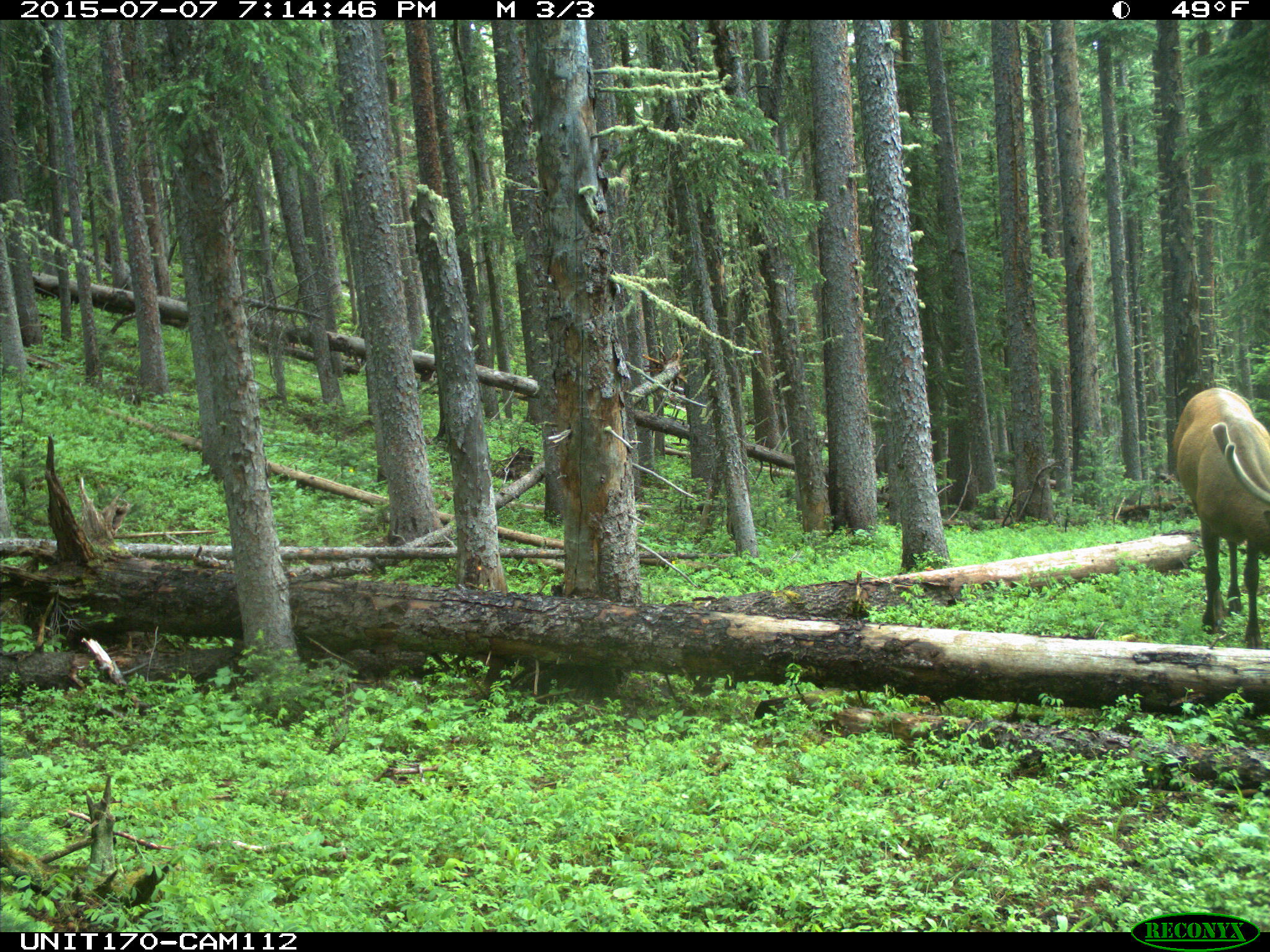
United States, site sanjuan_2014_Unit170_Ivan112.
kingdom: Animalia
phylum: Chordata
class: Mammalia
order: Artiodactyla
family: Cervidae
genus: Cervus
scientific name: Cervus elaphus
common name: red deer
Cervus elaphus (red deer).